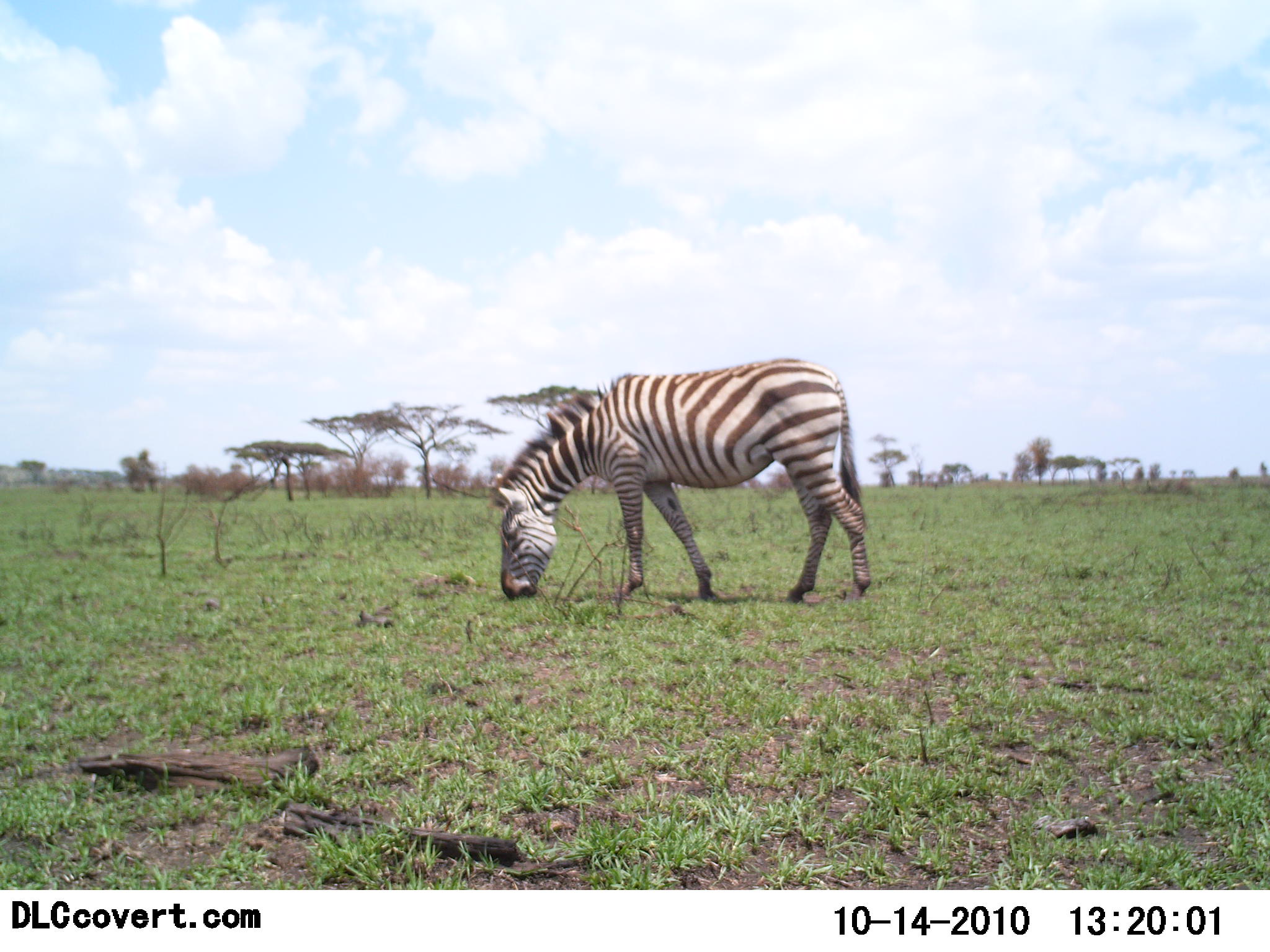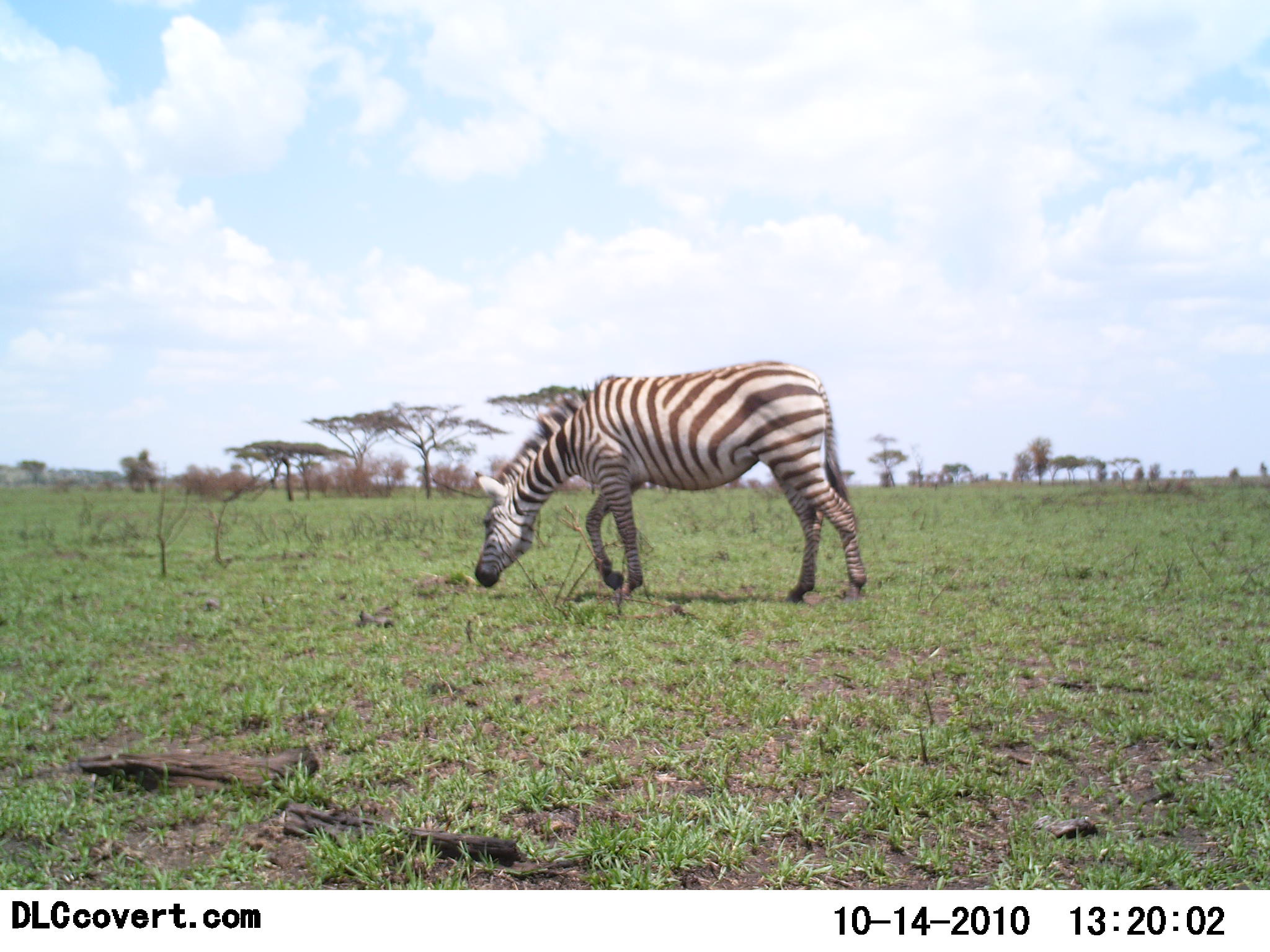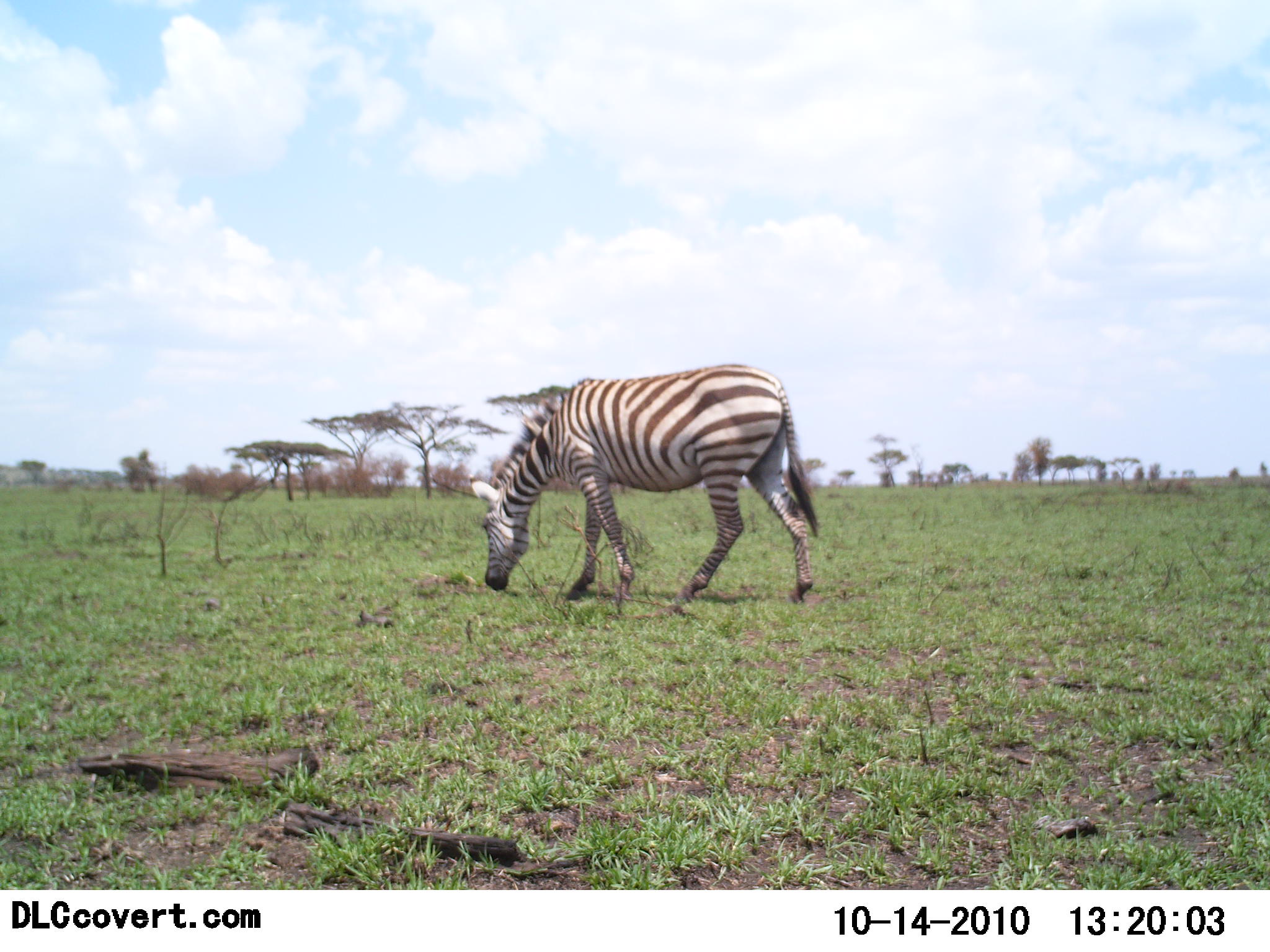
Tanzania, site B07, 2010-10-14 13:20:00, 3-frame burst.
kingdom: Animalia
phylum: Chordata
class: Mammalia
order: Perissodactyla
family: Equidae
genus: Equus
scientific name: Equus quagga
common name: plains zebra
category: zebra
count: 1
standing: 18%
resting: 0%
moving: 36%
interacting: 0%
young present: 0%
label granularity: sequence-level